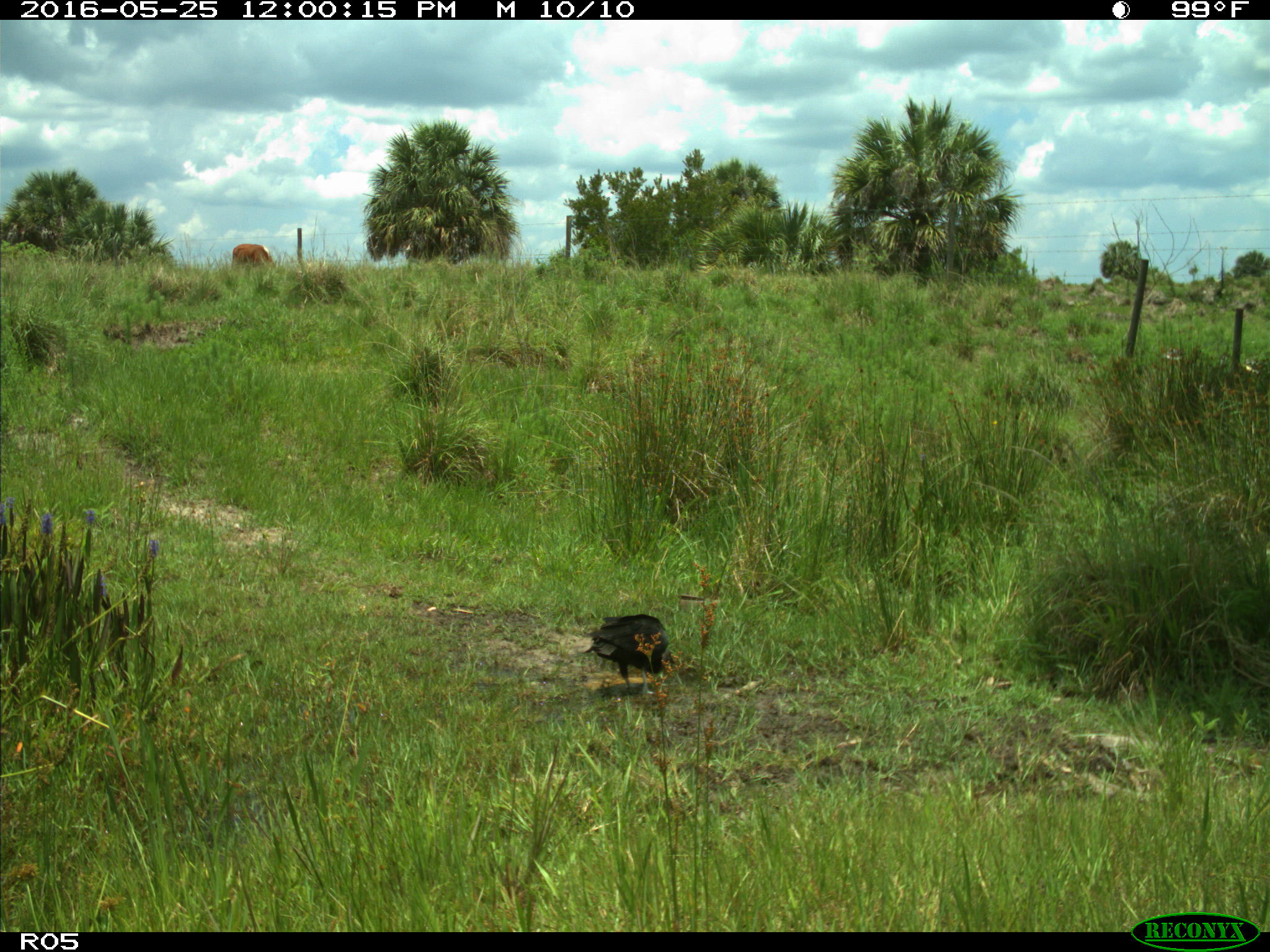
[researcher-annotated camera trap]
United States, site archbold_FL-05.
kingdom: Animalia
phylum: Chordata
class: Aves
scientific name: Aves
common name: birds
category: unidentified bird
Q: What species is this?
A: Unidentified bird (birds) (Aves).